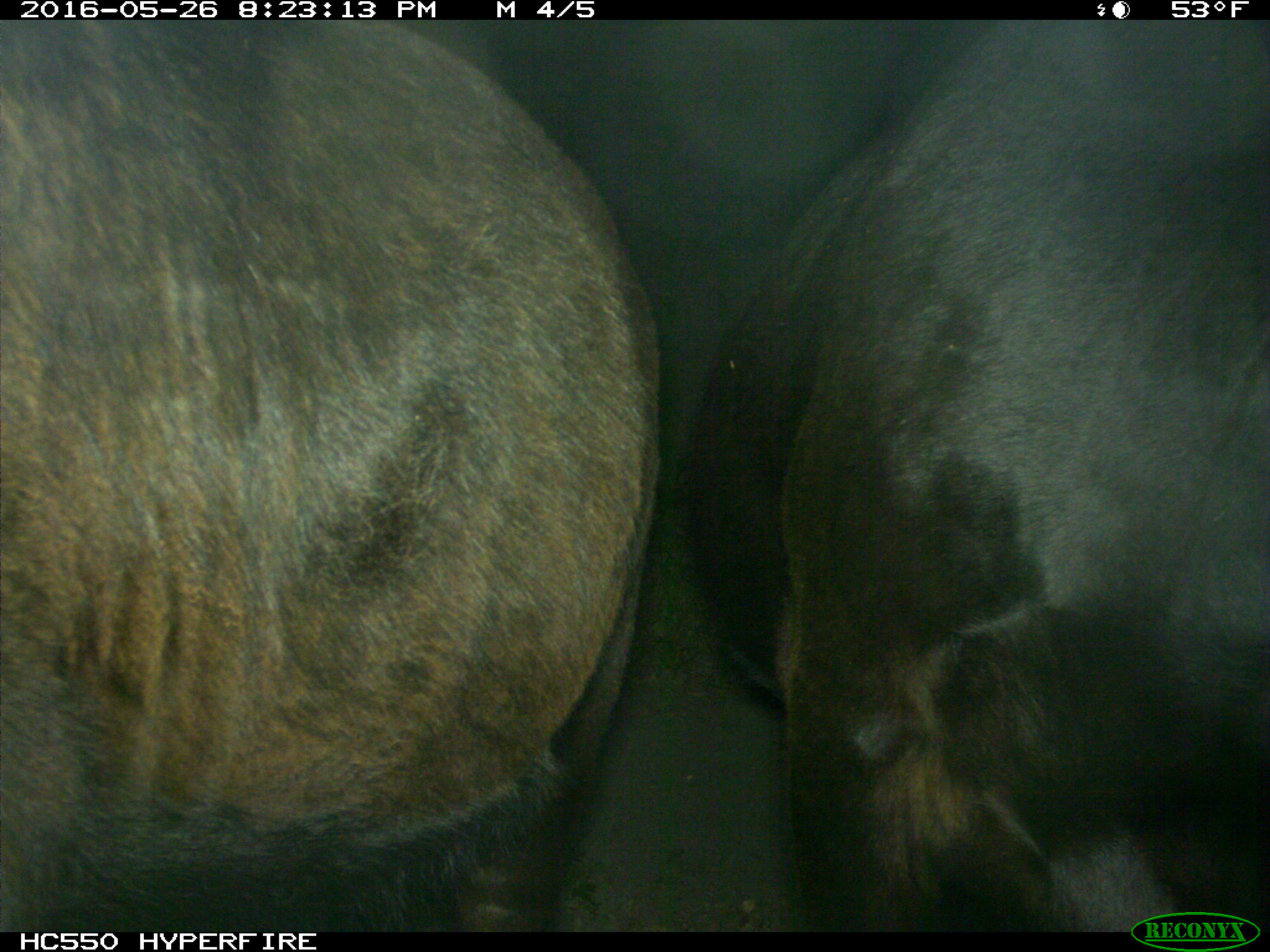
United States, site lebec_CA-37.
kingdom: Animalia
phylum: Chordata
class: Mammalia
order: Artiodactyla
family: Bovidae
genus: Bos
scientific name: Bos taurus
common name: domestic cow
Bos taurus (domestic cow).